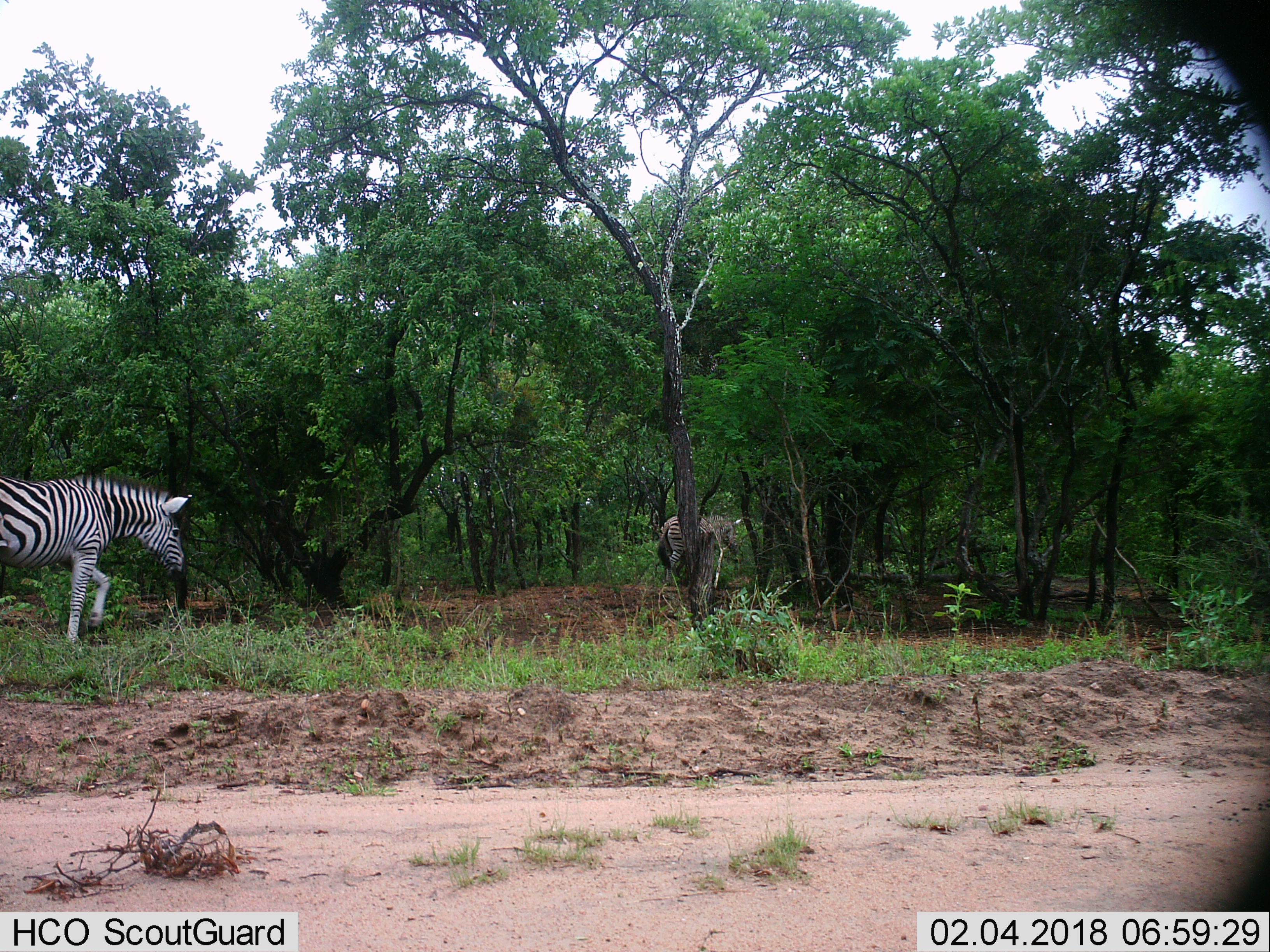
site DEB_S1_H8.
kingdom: Animalia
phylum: Chordata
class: Mammalia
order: Perissodactyla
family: Equidae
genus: Equus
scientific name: Equus quagga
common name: plains zebra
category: zebraplains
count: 2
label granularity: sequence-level